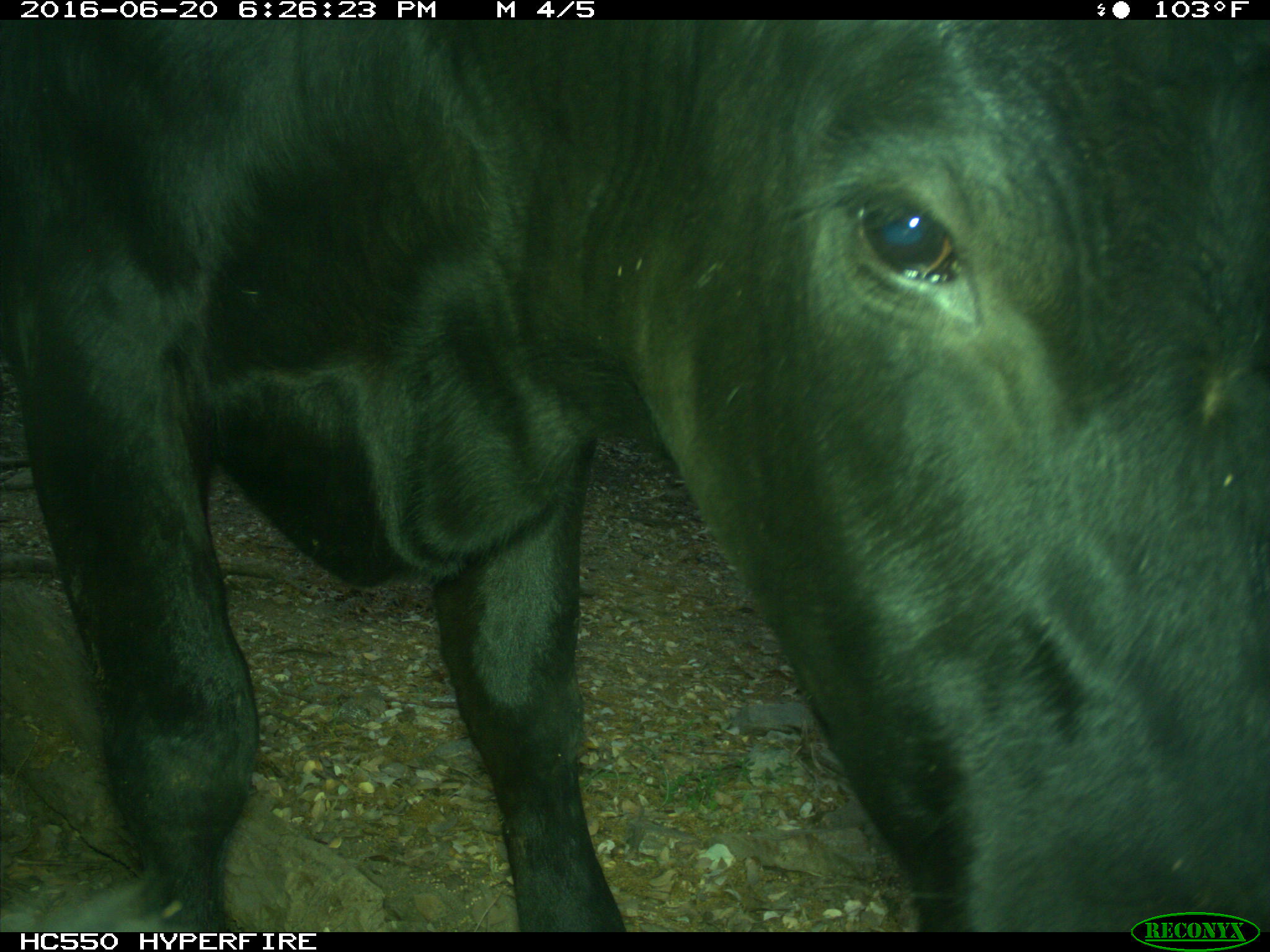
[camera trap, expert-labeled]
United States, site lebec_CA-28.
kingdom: Animalia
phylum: Chordata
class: Mammalia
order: Artiodactyla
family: Bovidae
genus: Bos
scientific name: Bos taurus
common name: domestic cow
Bos taurus (domestic cow).